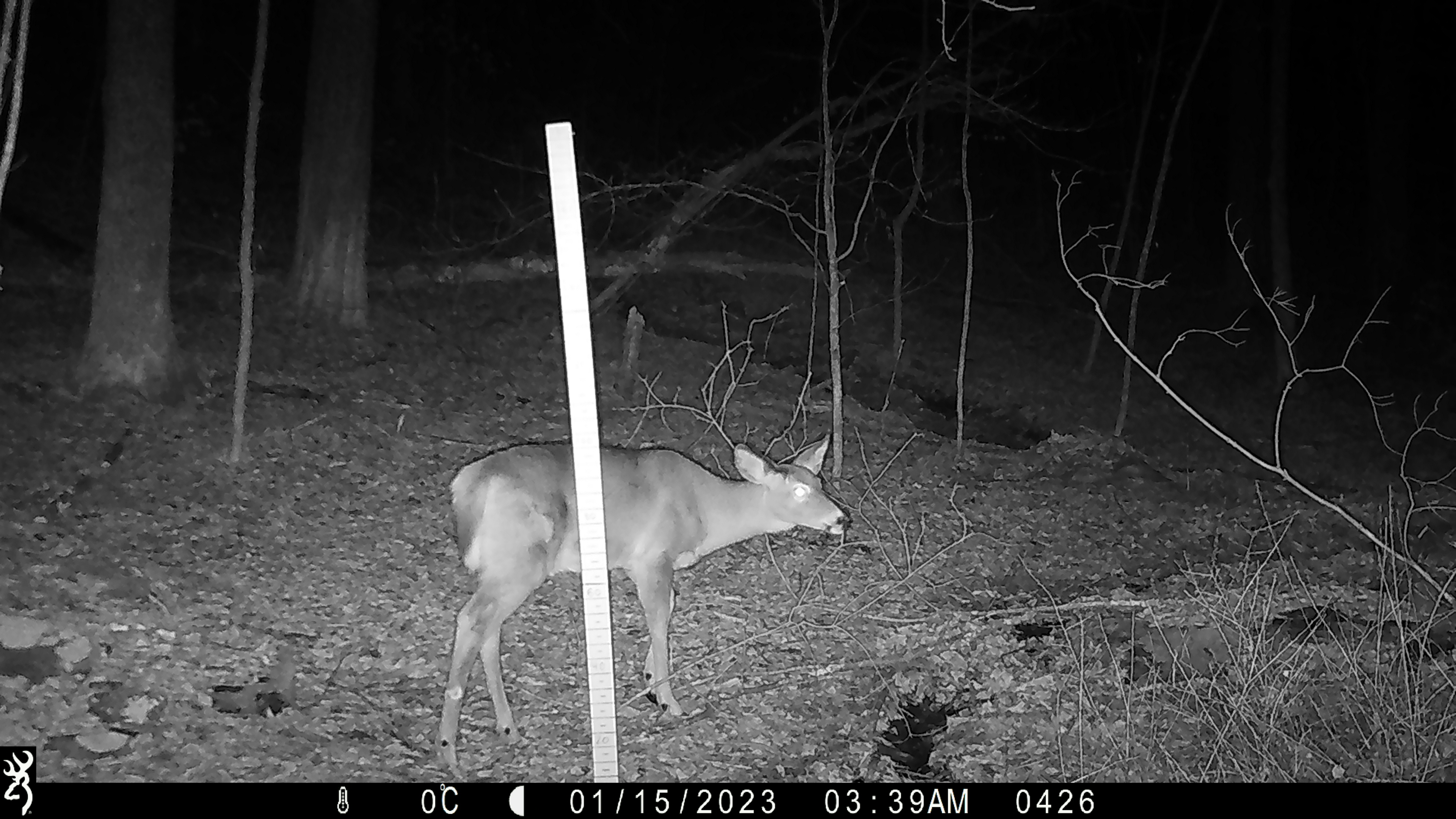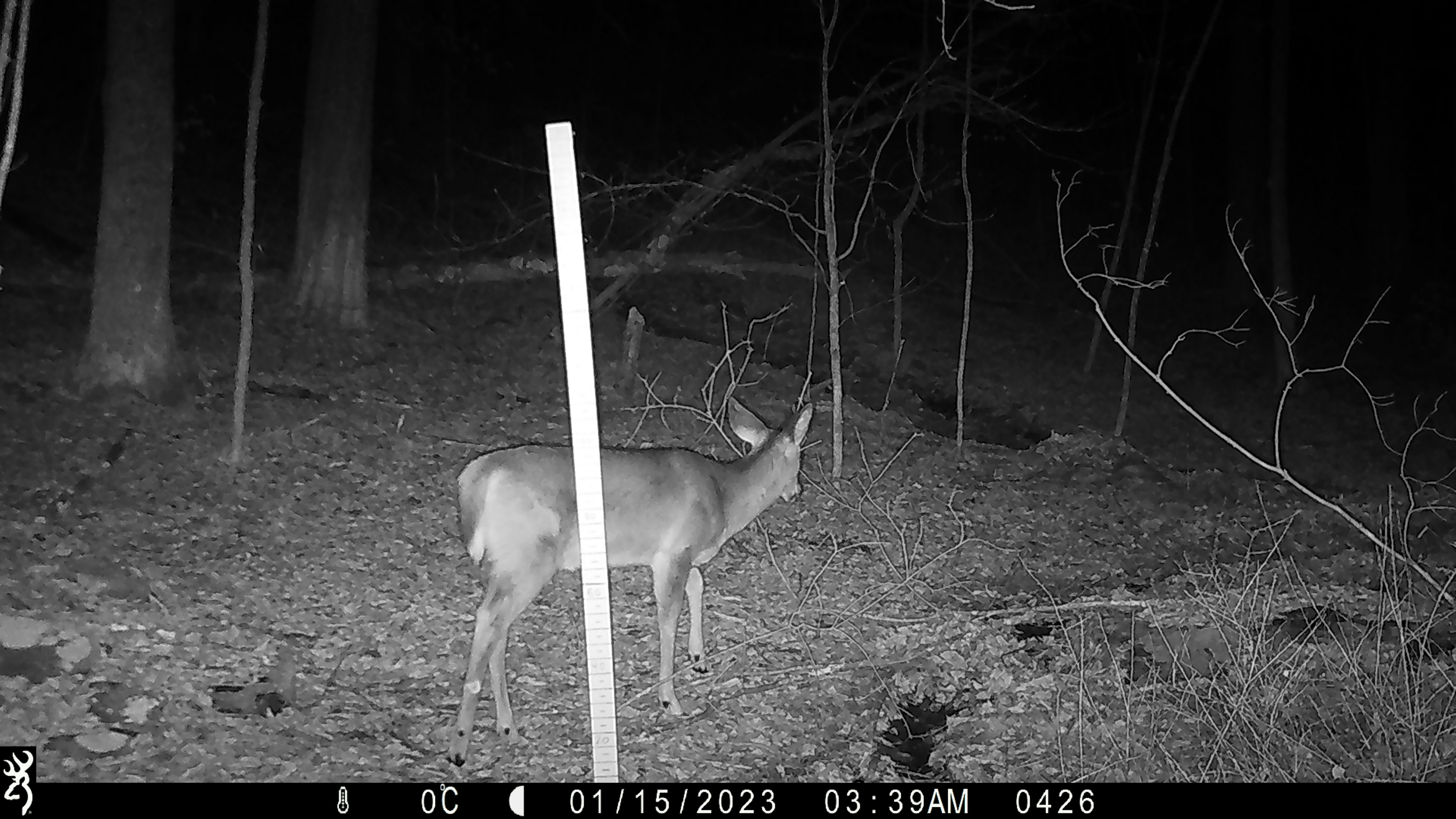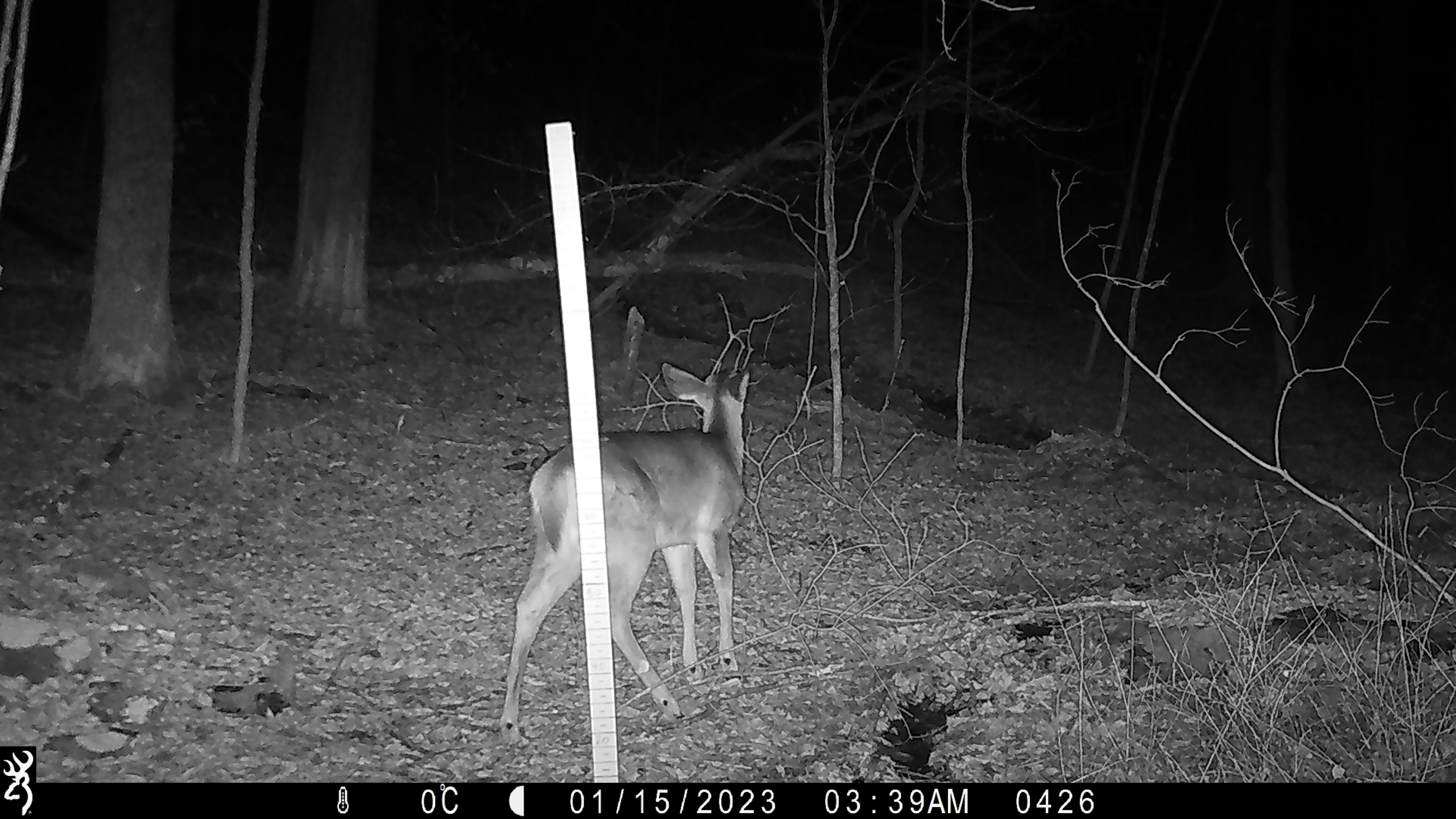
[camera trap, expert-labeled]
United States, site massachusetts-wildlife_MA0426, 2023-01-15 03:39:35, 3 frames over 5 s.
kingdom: Animalia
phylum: Chordata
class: Mammalia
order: Artiodactyla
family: Cervidae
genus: Odocoileus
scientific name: Odocoileus virginianus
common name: white-tailed deer